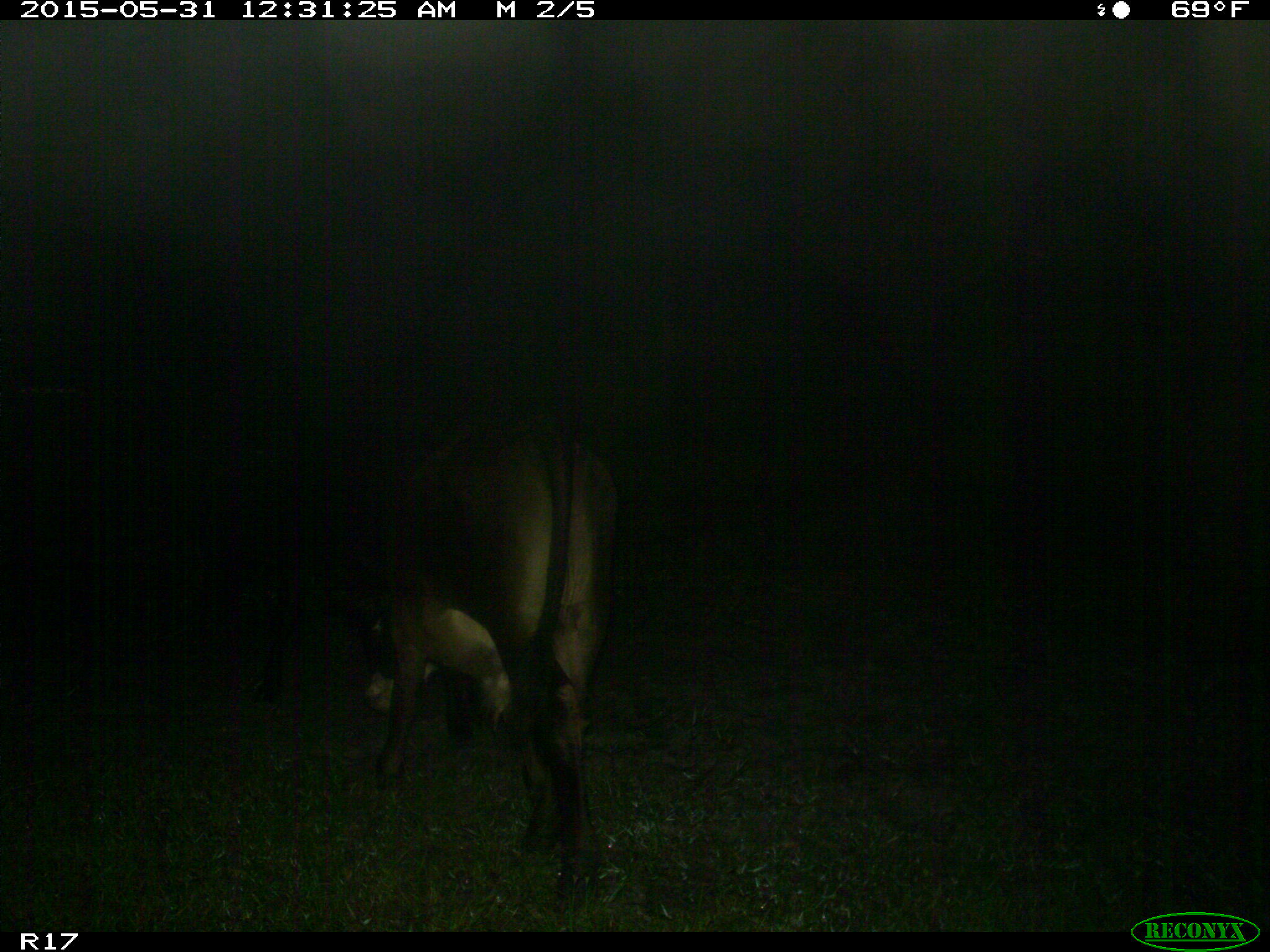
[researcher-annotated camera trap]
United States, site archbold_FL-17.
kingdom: Animalia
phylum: Chordata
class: Mammalia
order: Artiodactyla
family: Bovidae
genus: Bos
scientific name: Bos taurus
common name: domestic cow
Bos taurus (domestic cow).